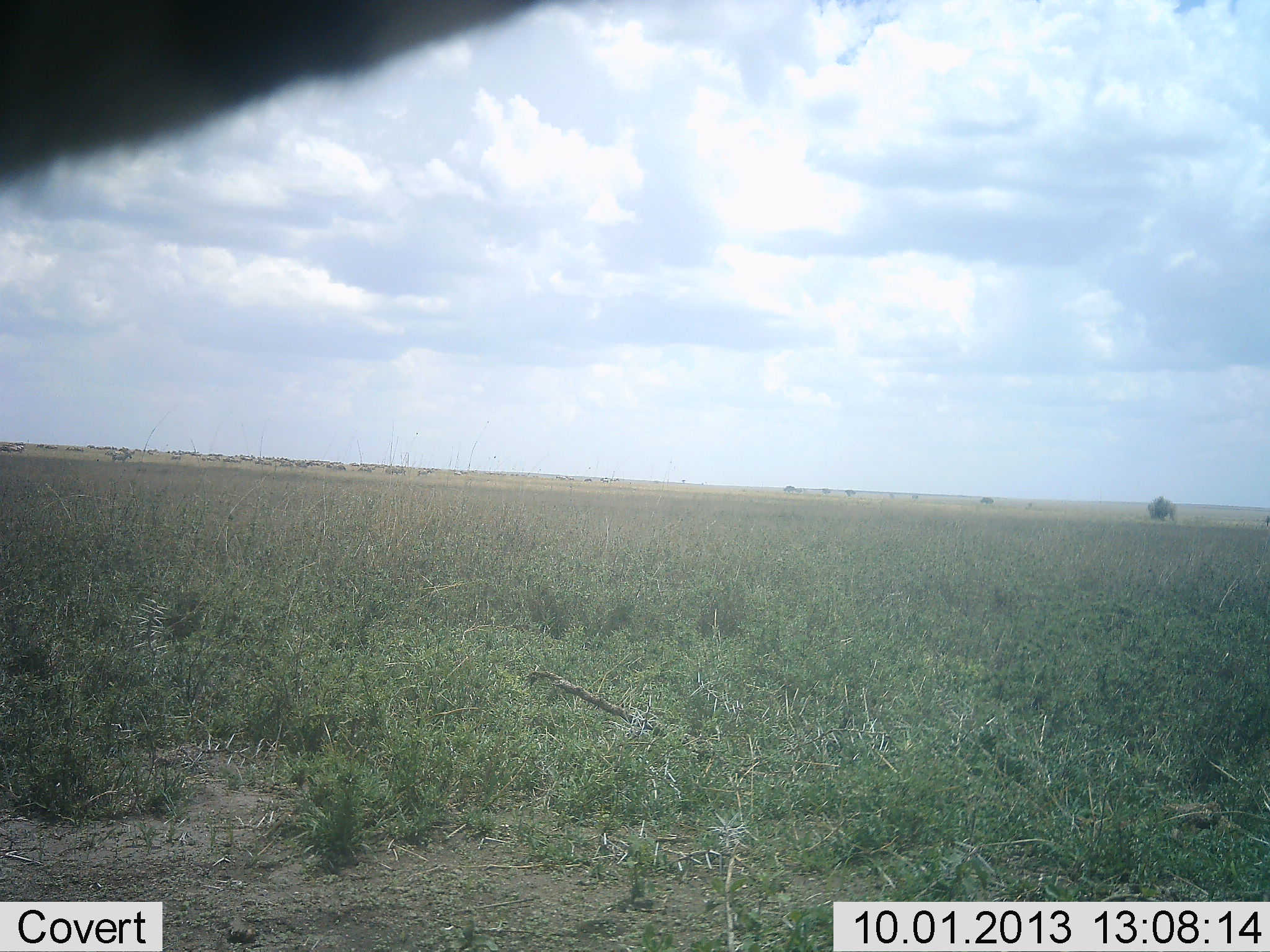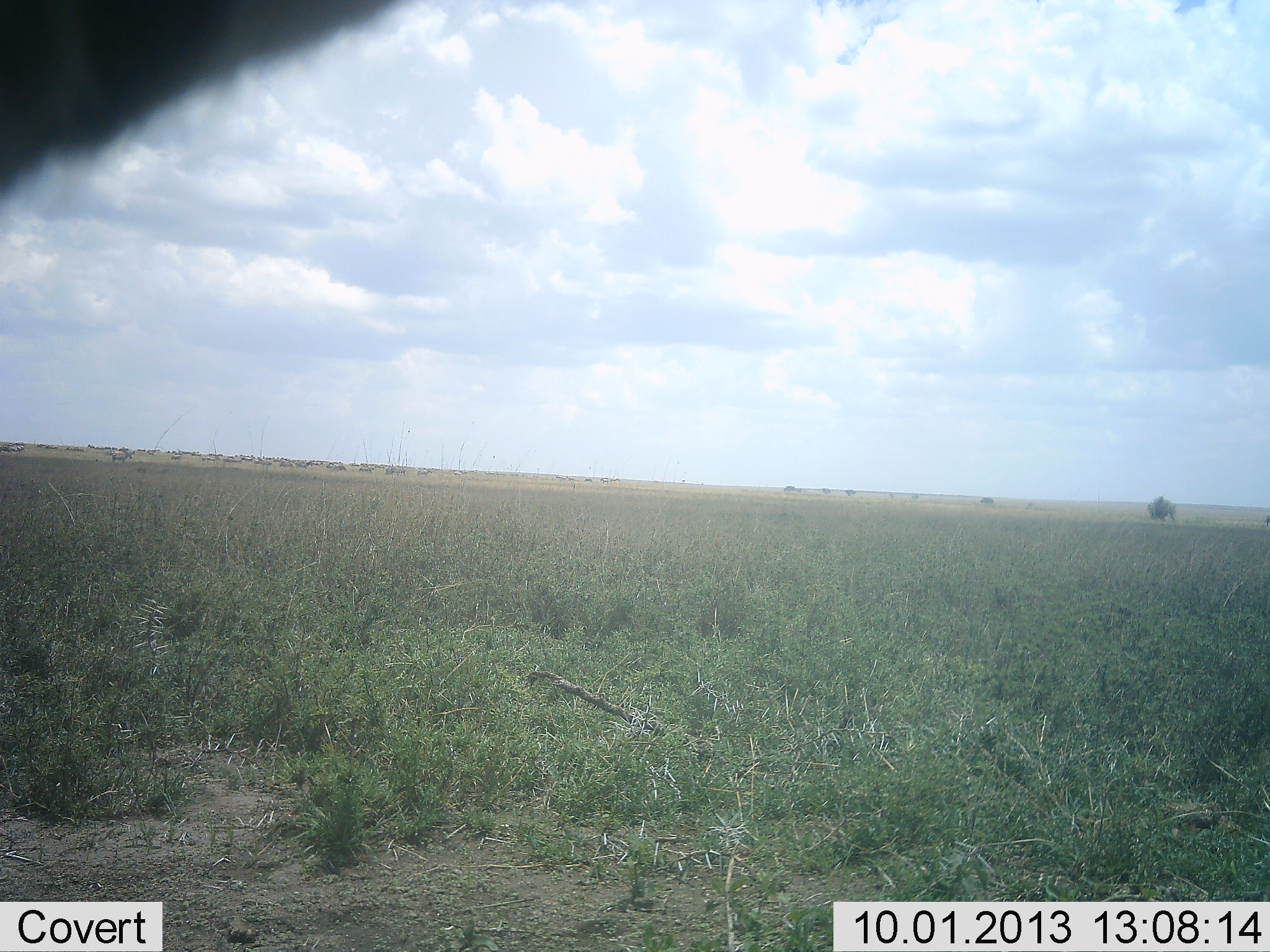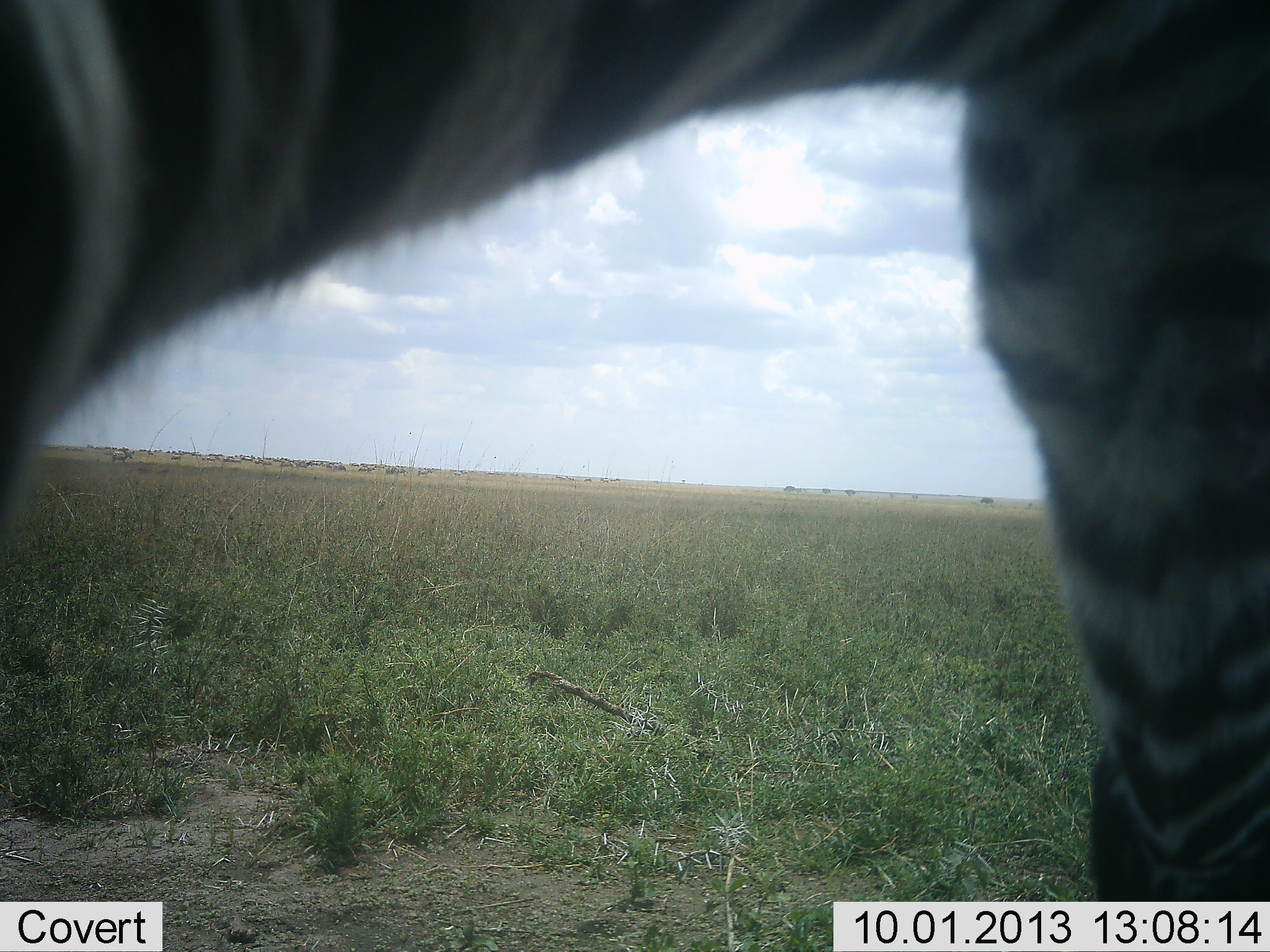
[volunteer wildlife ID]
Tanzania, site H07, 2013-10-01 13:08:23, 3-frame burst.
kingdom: Animalia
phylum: Chordata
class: Mammalia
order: Perissodactyla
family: Equidae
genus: Equus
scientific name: Equus quagga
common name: plains zebra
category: zebra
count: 1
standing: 58%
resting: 0%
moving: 38%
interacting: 0%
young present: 0%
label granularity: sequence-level